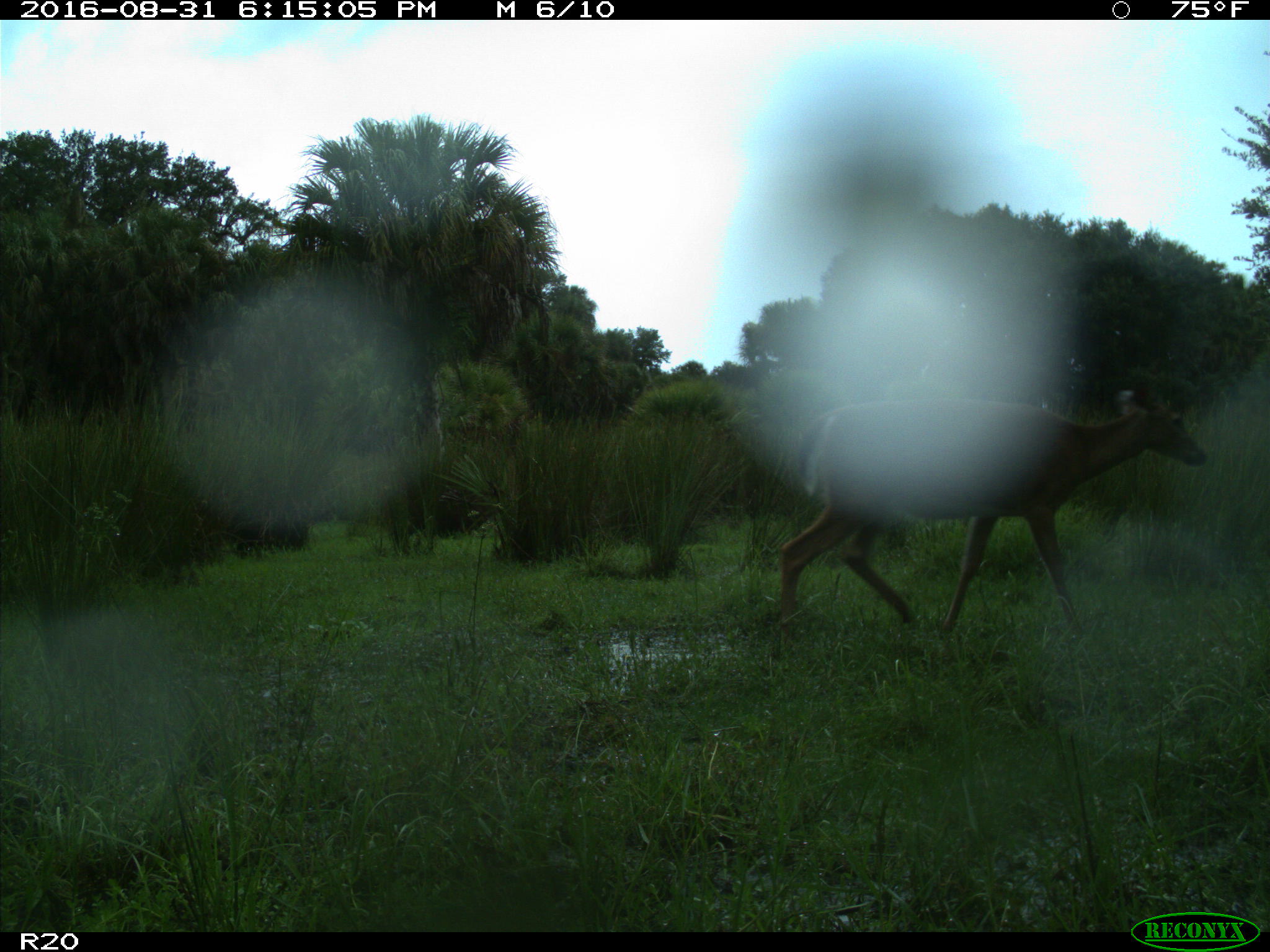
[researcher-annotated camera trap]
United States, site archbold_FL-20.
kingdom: Animalia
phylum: Chordata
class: Mammalia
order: Artiodactyla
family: Cervidae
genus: Odocoileus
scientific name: Odocoileus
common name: deer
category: unidentified deer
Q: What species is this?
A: Unidentified deer (deer) (Odocoileus).